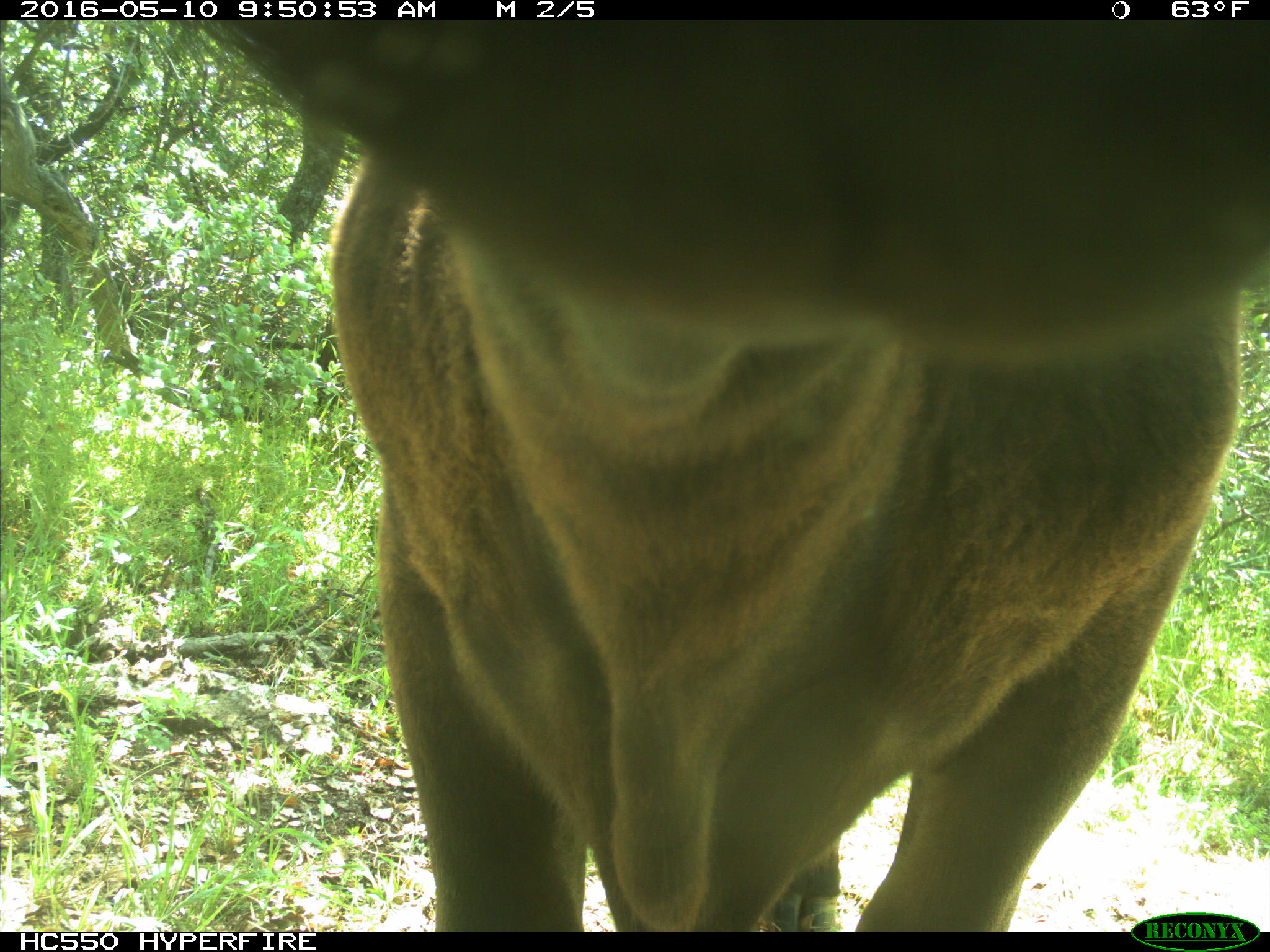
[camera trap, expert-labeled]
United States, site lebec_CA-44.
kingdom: Animalia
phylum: Chordata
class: Mammalia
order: Artiodactyla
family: Bovidae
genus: Bos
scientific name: Bos taurus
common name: domestic cow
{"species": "Bos taurus (domestic cow)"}